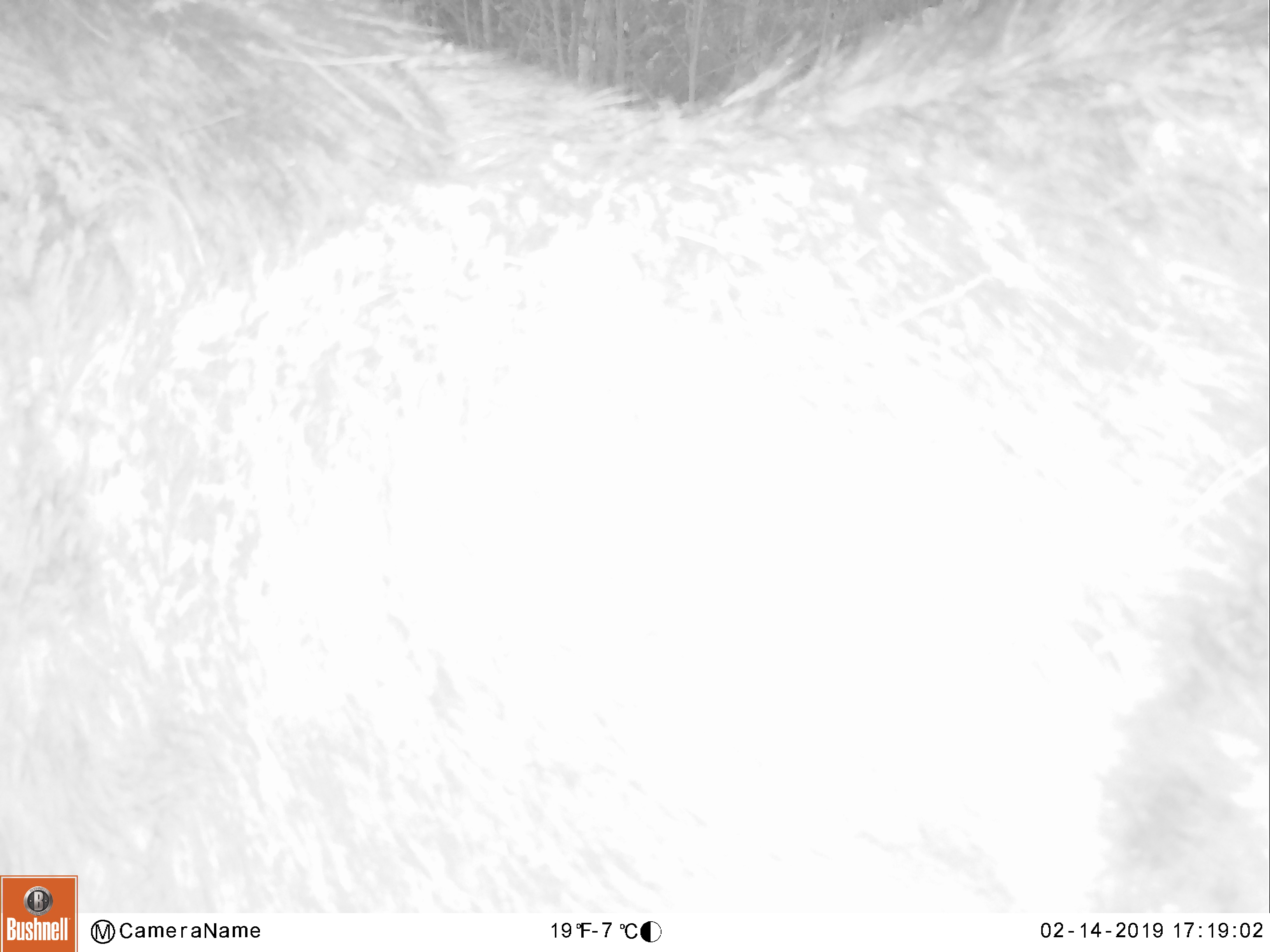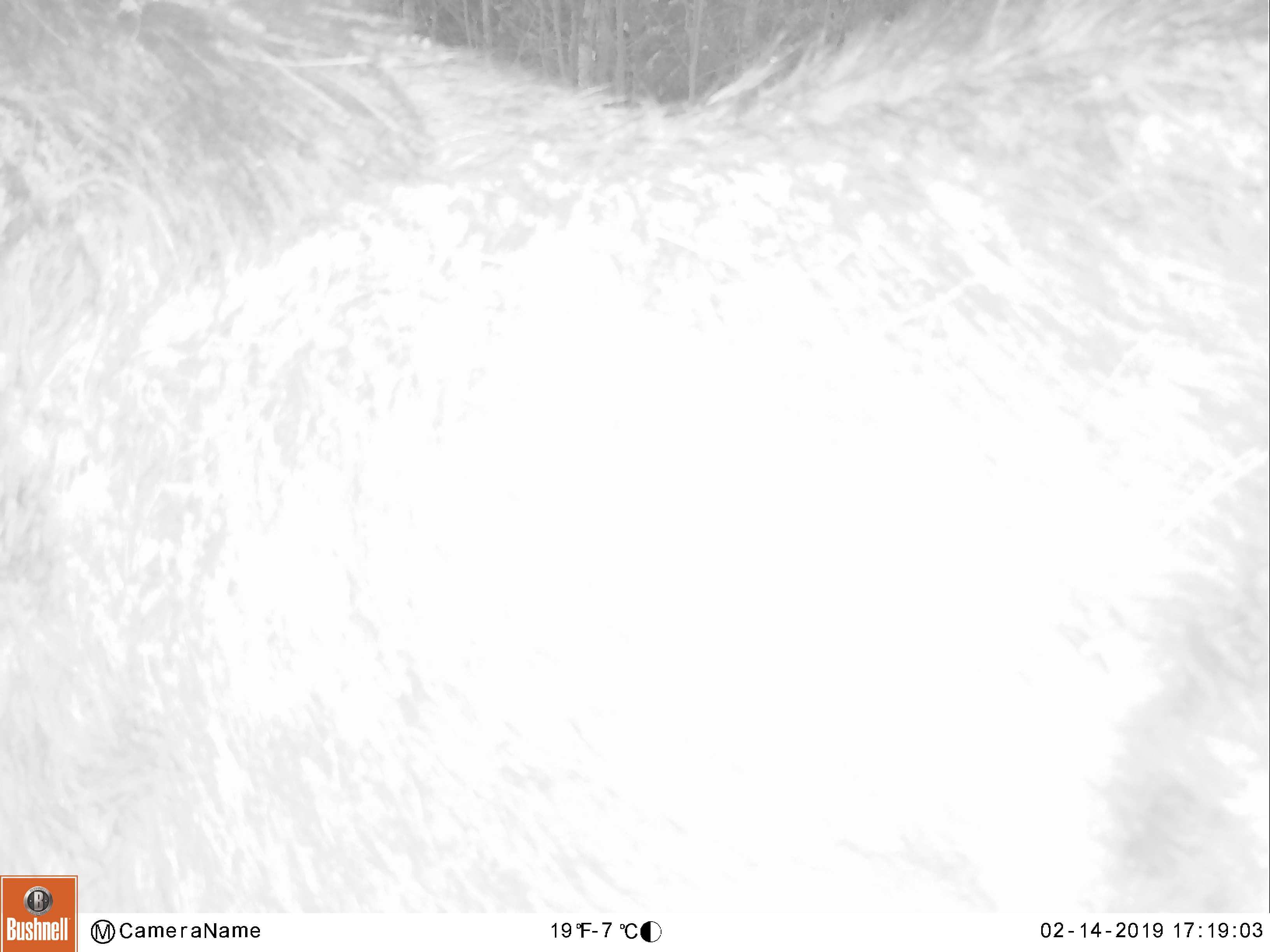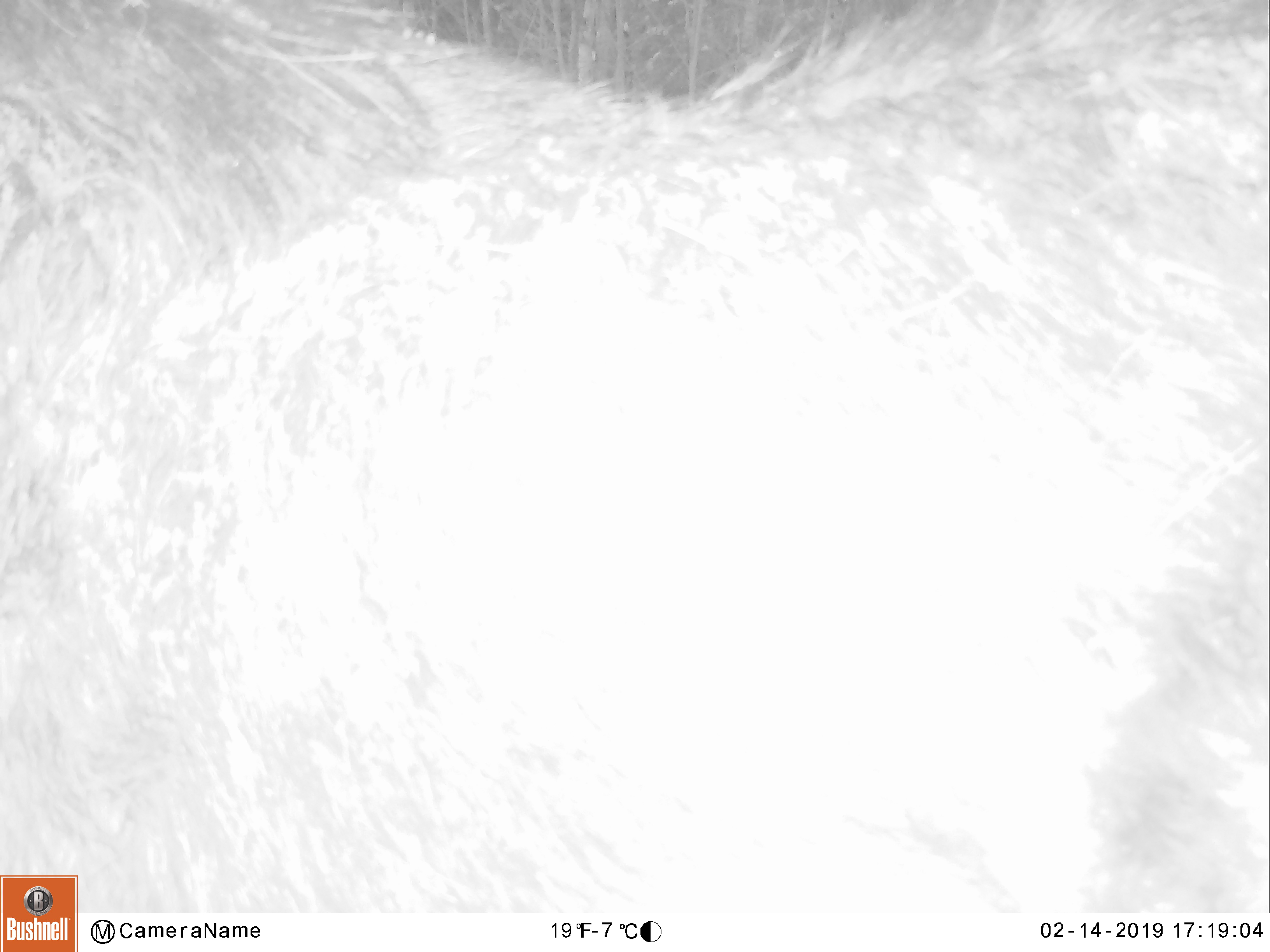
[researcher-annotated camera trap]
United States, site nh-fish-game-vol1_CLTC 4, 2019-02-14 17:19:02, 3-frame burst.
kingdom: Animalia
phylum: Chordata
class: Mammalia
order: Artiodactyla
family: Cervidae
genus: Alces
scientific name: Alces alces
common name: moose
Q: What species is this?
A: Moose (Alces alces).